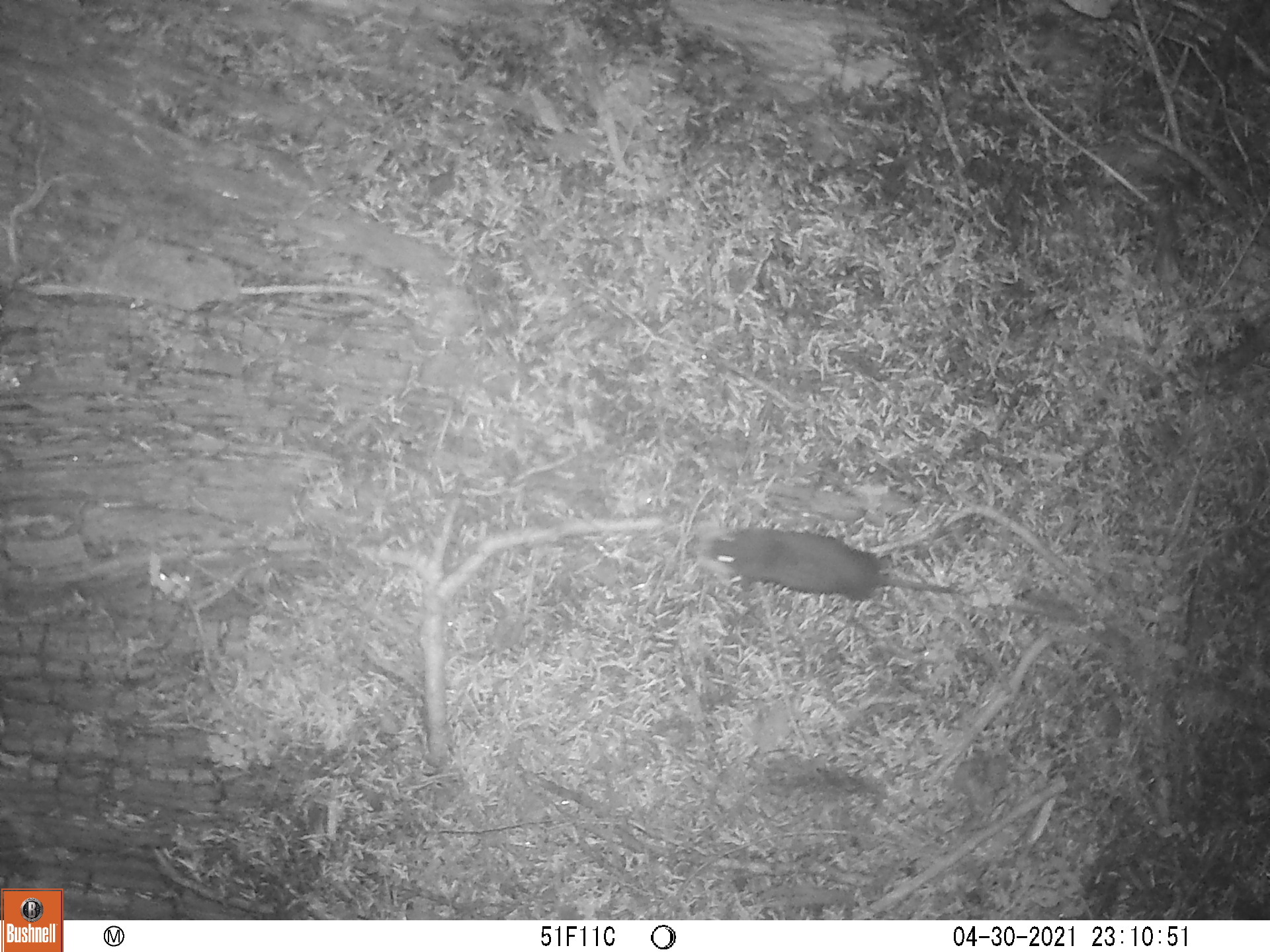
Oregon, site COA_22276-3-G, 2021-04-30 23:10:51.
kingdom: Animalia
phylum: Chordata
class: Mammalia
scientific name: Mammalia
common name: small mammal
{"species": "small mammal (Mammalia)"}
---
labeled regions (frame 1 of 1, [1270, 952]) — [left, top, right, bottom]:
small mammal: [658, 474, 1048, 646]